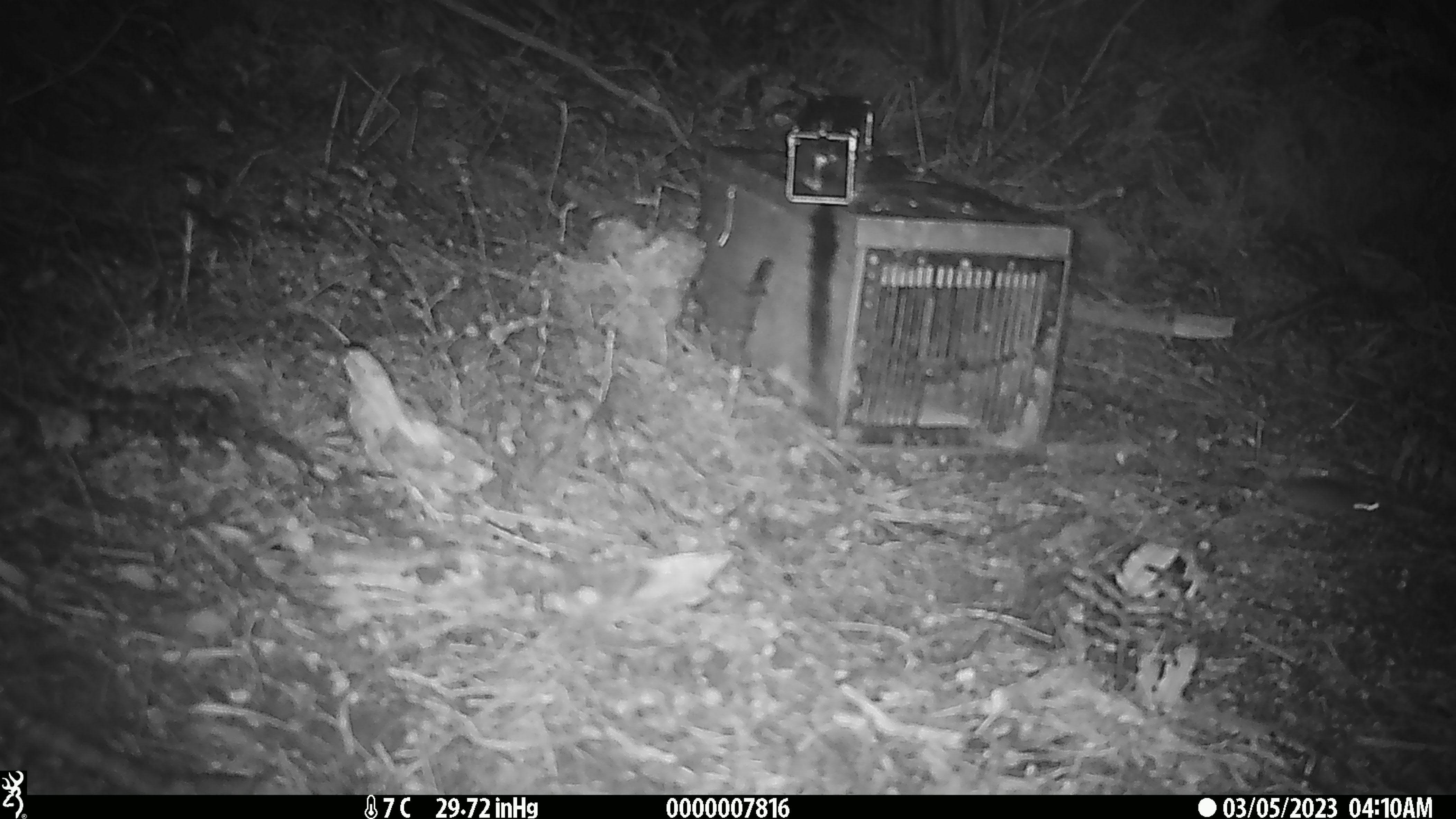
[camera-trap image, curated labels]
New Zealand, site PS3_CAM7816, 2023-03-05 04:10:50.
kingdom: Animalia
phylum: Chordata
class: Mammalia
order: Rodentia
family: Muridae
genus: Mus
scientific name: Mus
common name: mouse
Mouse (Mus).